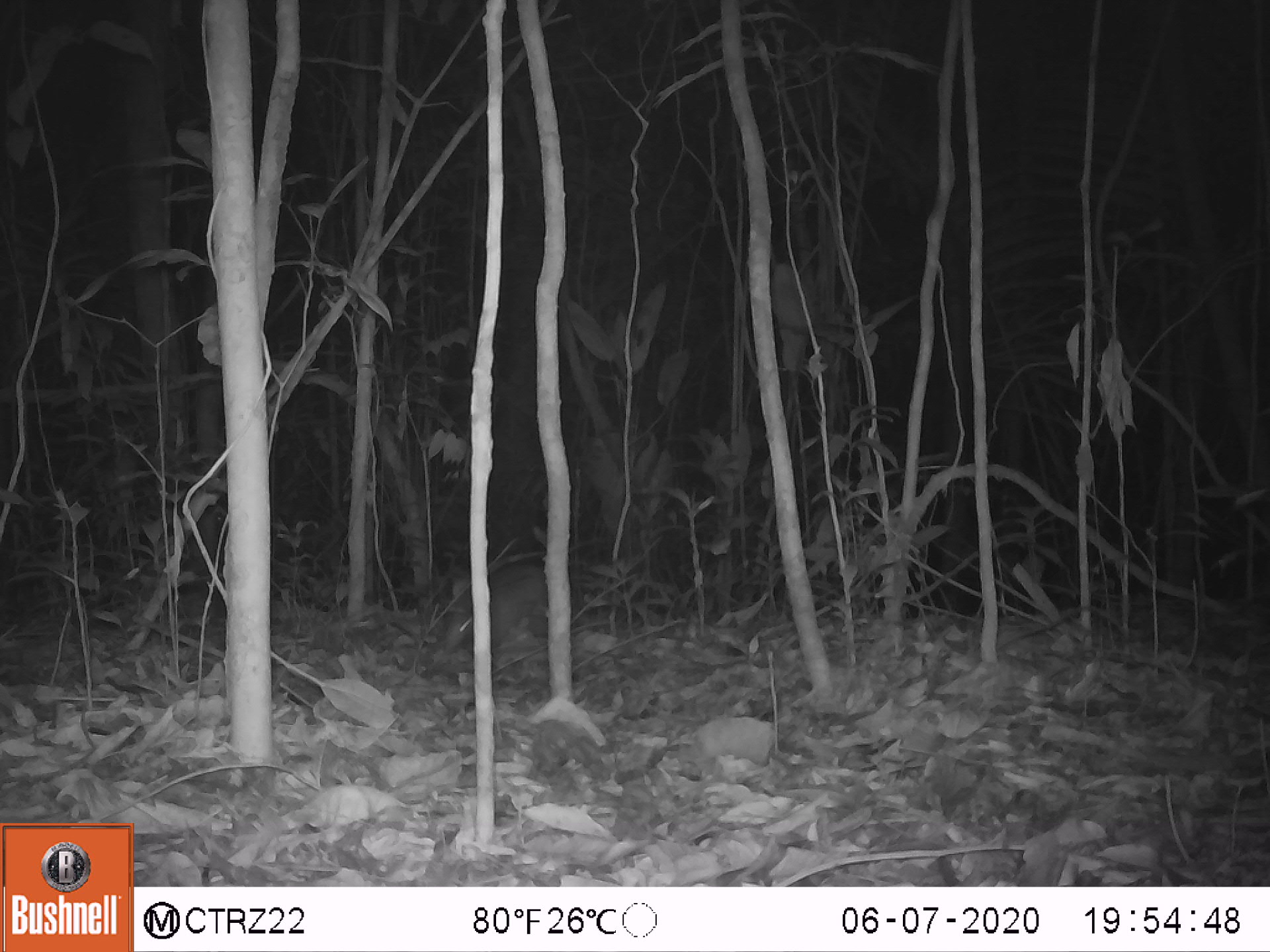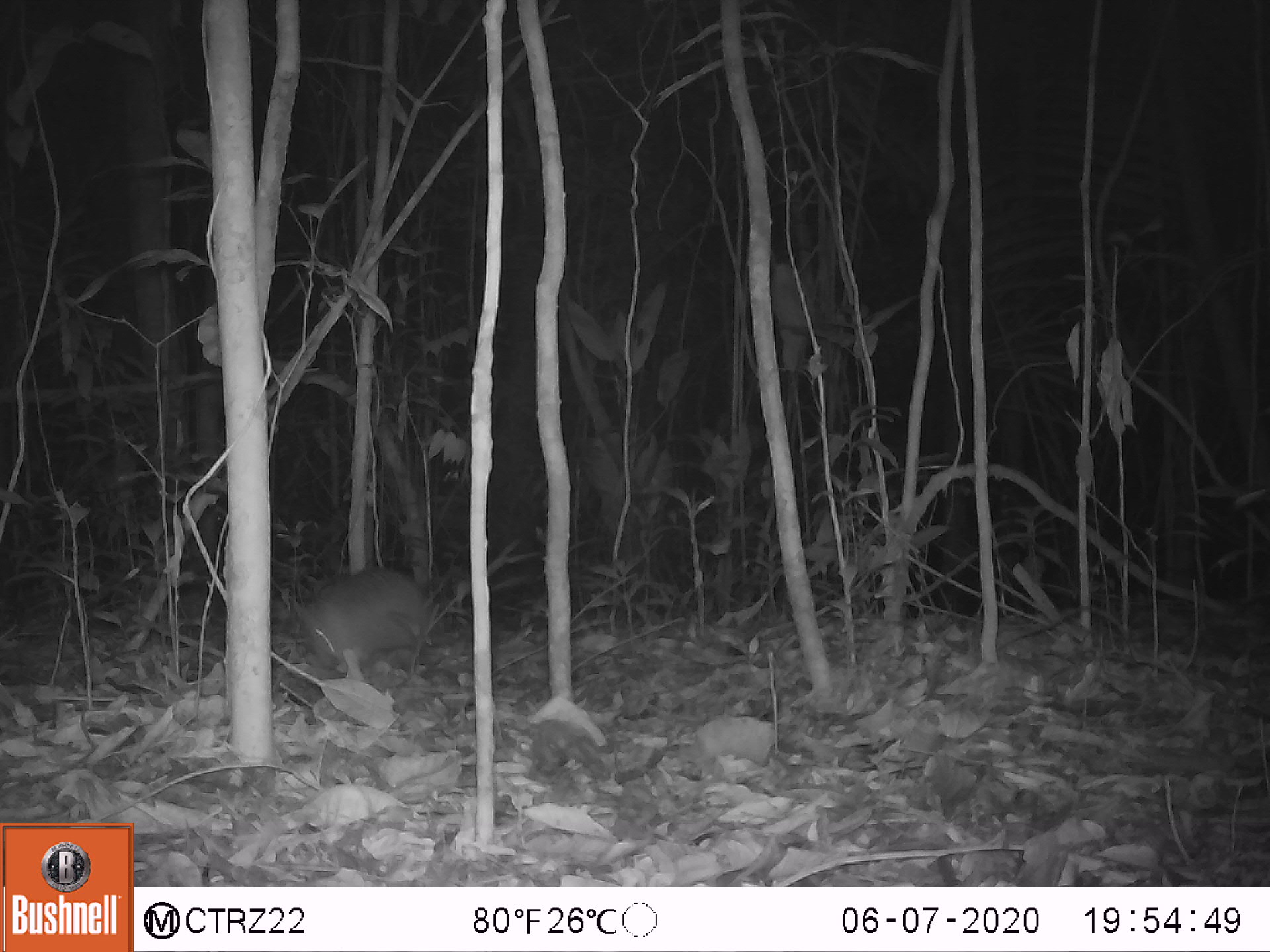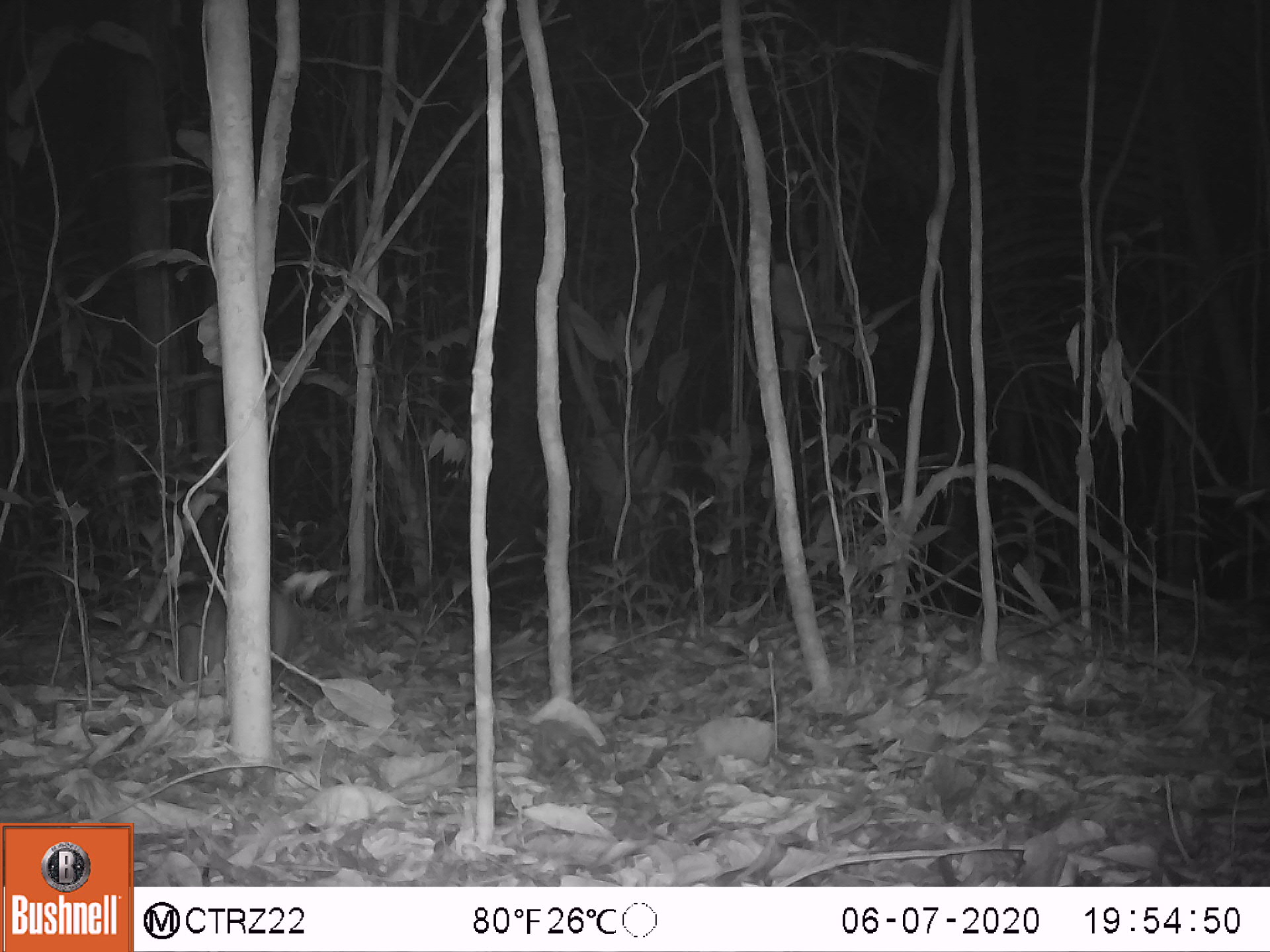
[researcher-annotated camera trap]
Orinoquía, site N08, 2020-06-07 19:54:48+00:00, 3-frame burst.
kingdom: Animalia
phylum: Chordata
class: Mammalia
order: Cingulata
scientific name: Cingulata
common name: armadillo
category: unknown armadillo